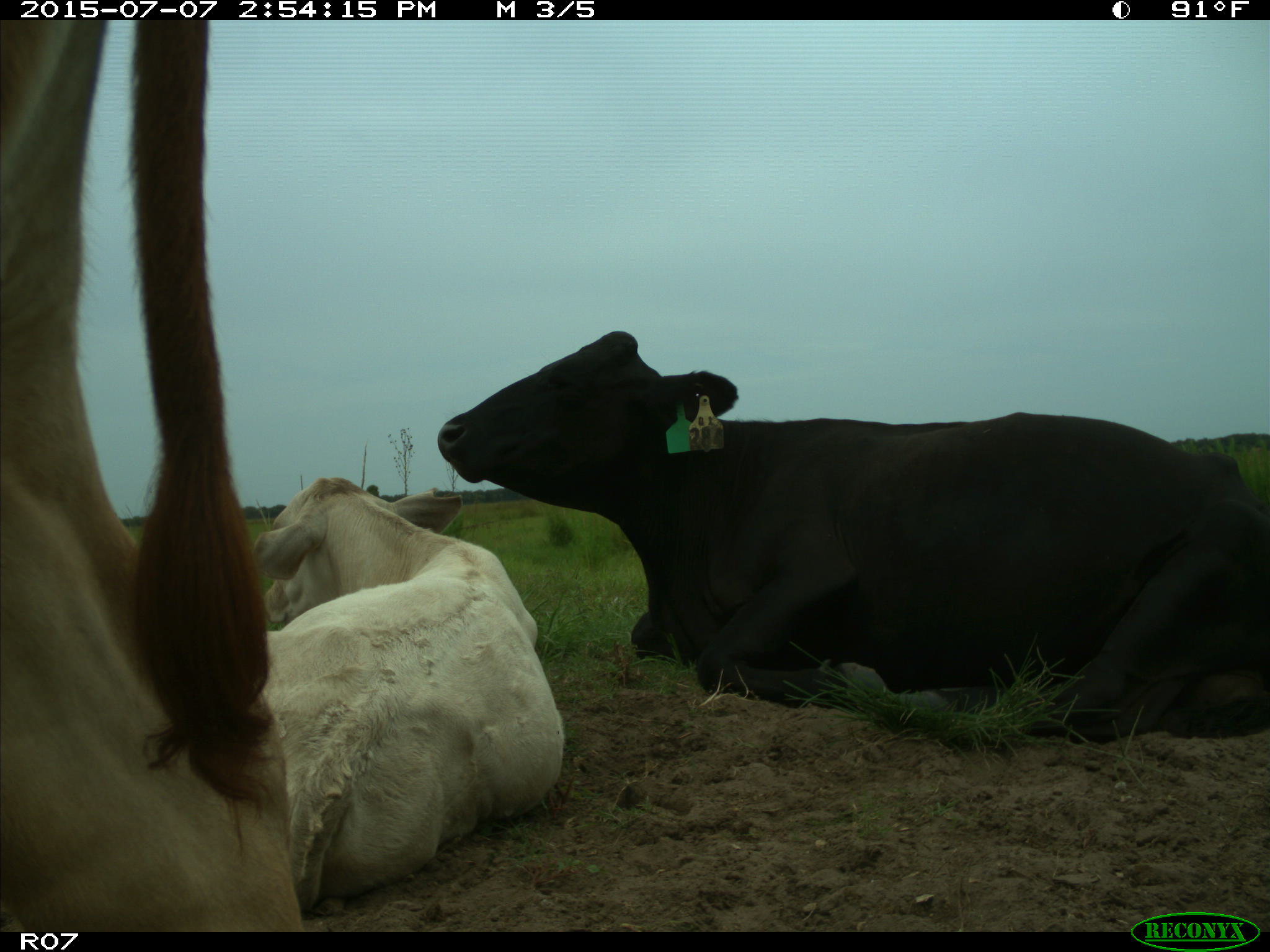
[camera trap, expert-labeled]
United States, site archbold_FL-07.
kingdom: Animalia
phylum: Chordata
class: Mammalia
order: Artiodactyla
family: Bovidae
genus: Bos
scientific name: Bos taurus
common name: domestic cow